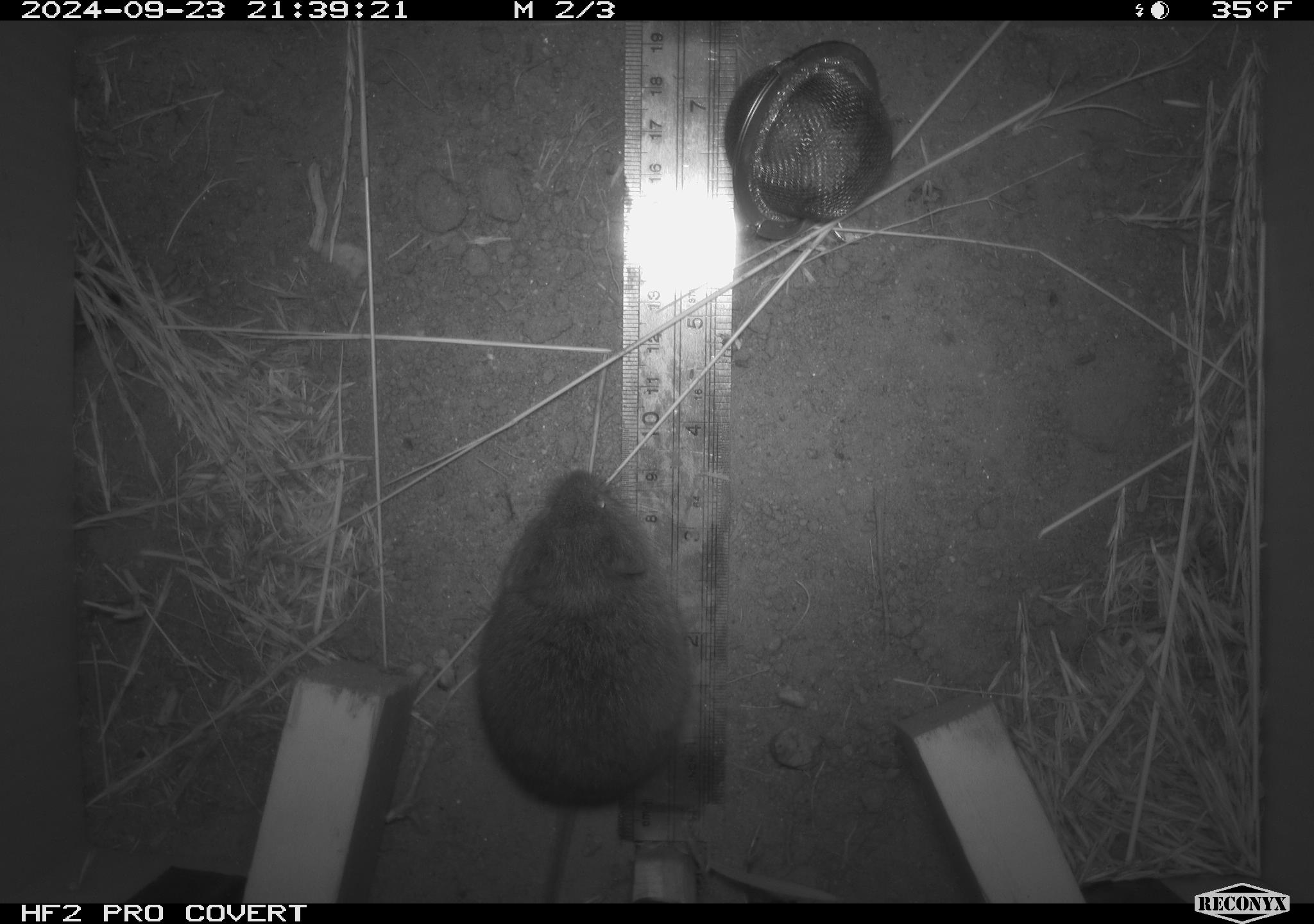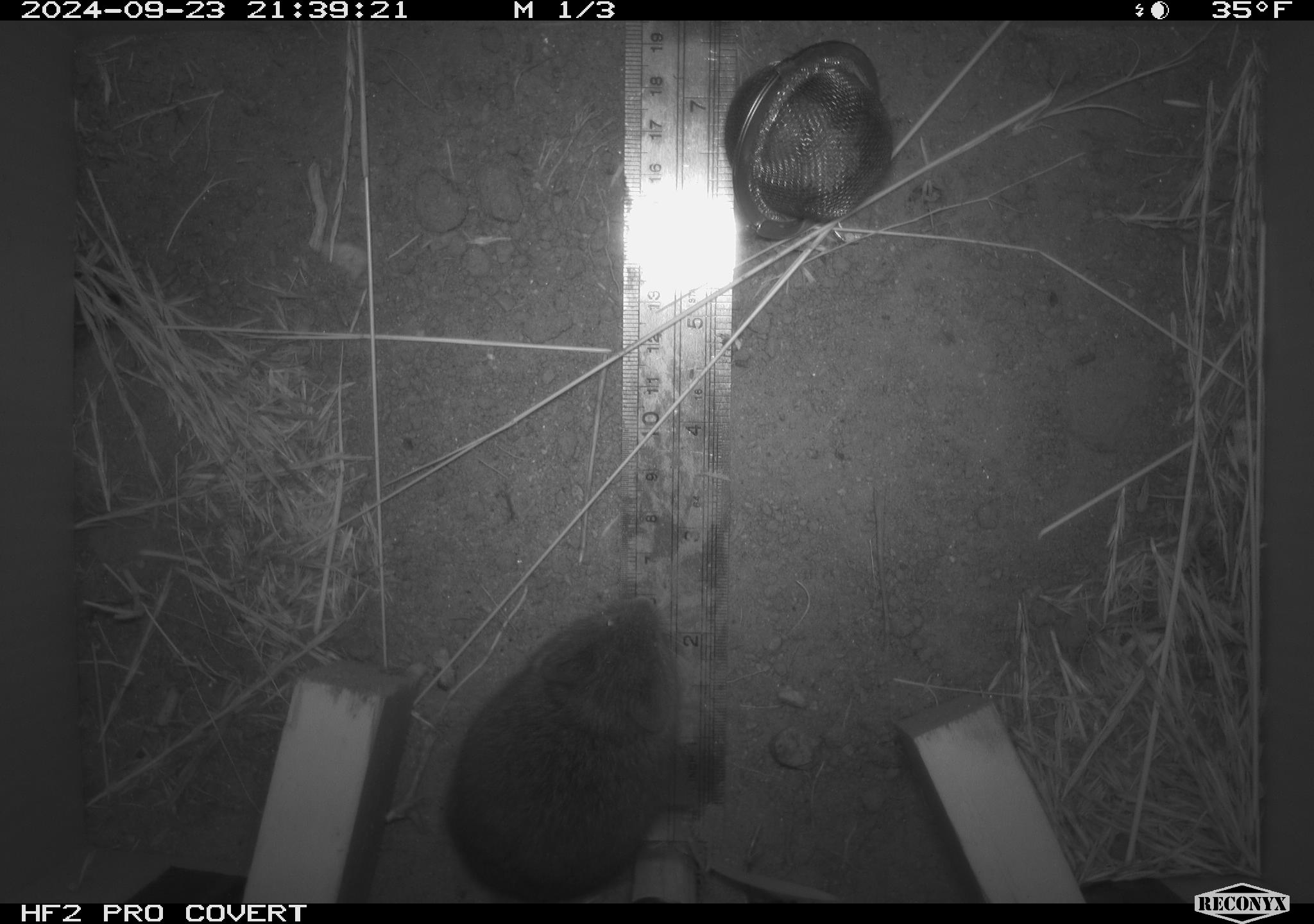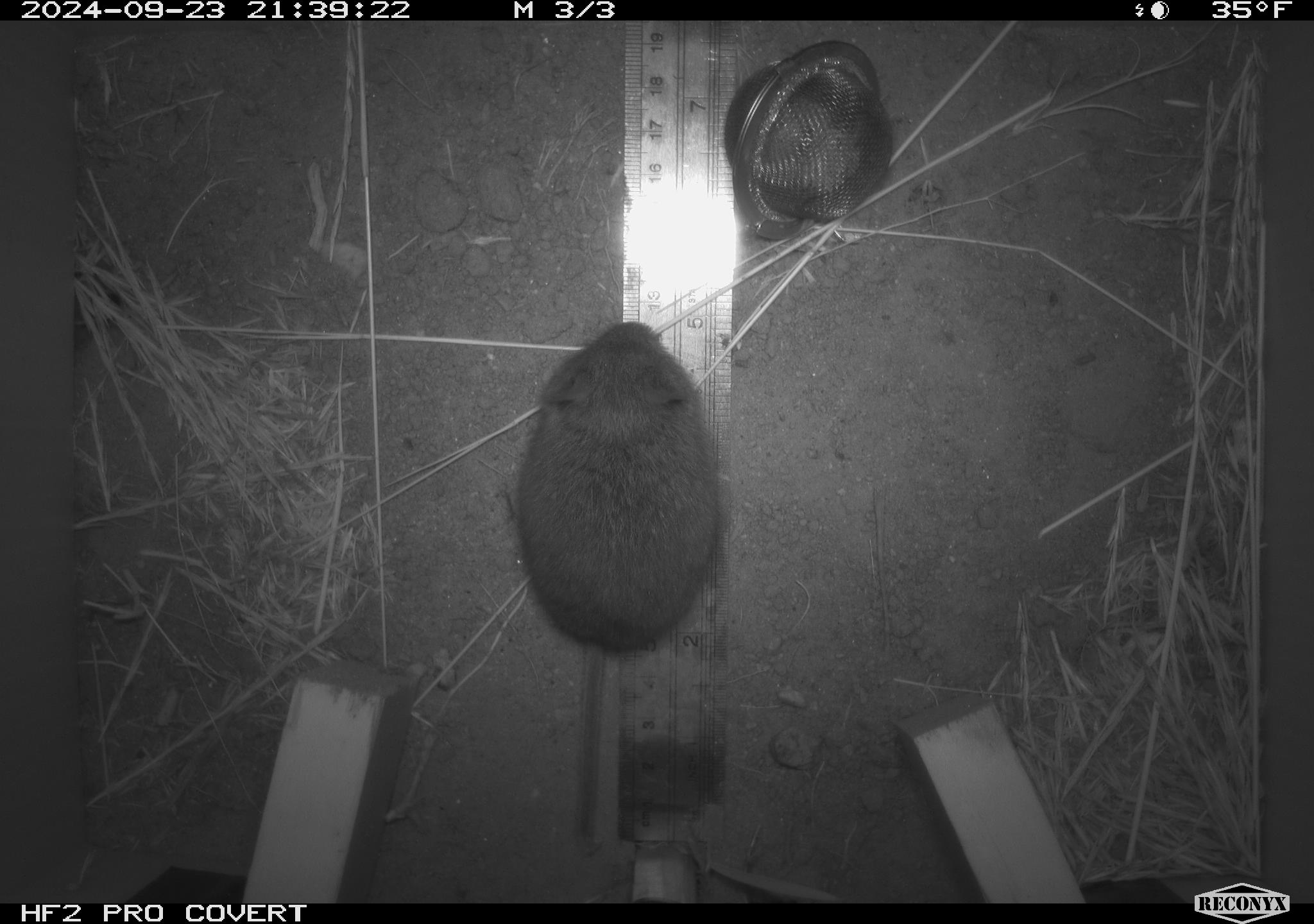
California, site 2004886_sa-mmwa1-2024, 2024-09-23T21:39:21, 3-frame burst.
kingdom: Animalia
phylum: Chordata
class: Mammalia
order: Rodentia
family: Cricetidae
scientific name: Arvicolinae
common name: voles, lemmings, and muskrats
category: arvicolinae subfamily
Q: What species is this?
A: Arvicolinae subfamily (voles, lemmings, and muskrats) (Arvicolinae).